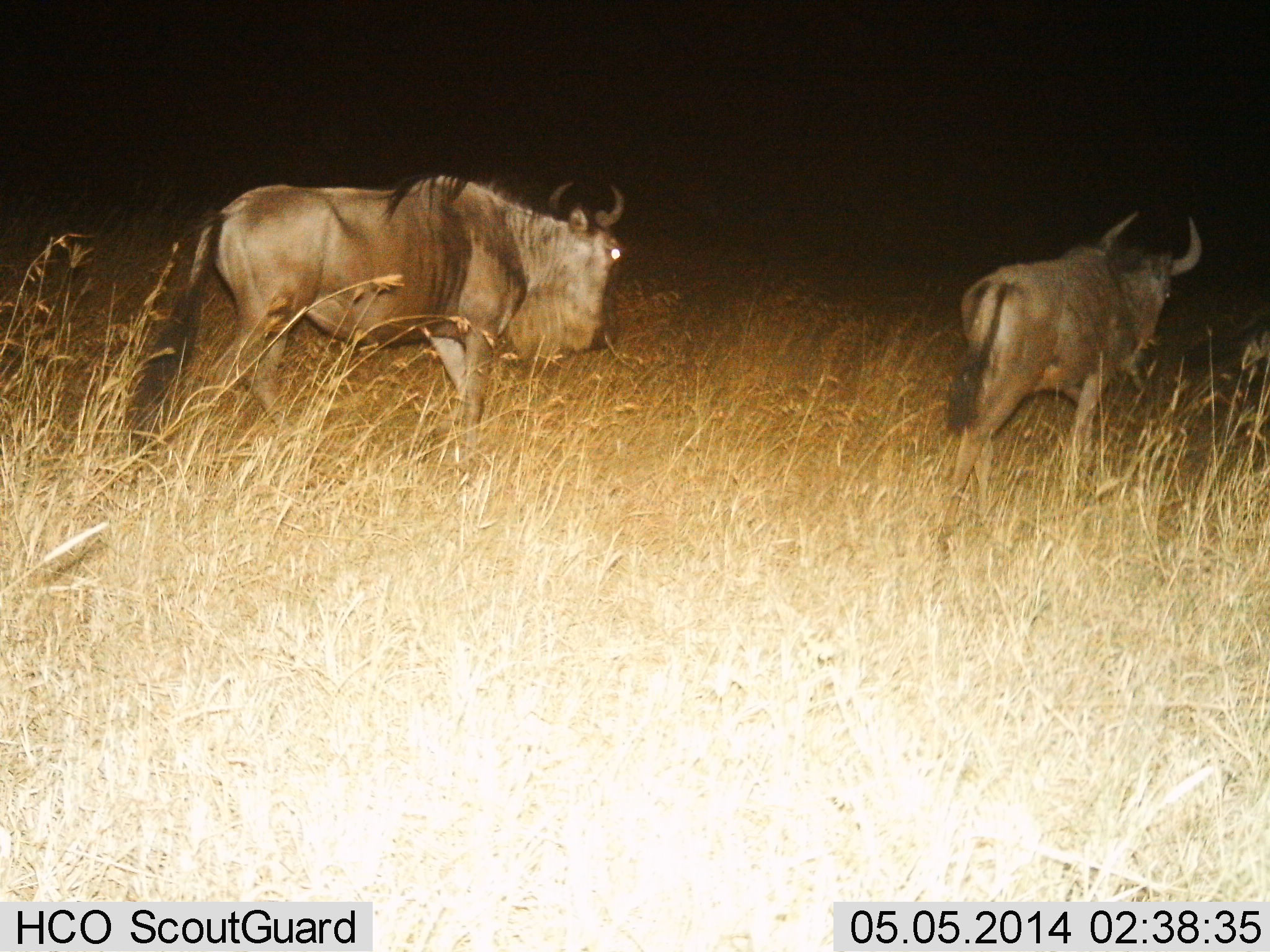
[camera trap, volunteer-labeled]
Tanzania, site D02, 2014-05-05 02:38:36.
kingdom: Animalia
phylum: Chordata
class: Mammalia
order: Artiodactyla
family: Bovidae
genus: Connochaetes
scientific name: Connochaetes taurinus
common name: blue wildebeest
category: wildebeest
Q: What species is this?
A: Wildebeest (blue wildebeest) (Connochaetes taurinus).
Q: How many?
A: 2.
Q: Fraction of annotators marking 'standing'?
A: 10%.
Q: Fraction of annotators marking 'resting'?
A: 0%.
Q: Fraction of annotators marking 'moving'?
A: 90%.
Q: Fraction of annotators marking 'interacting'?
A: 0%.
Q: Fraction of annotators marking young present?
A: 0%.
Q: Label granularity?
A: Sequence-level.